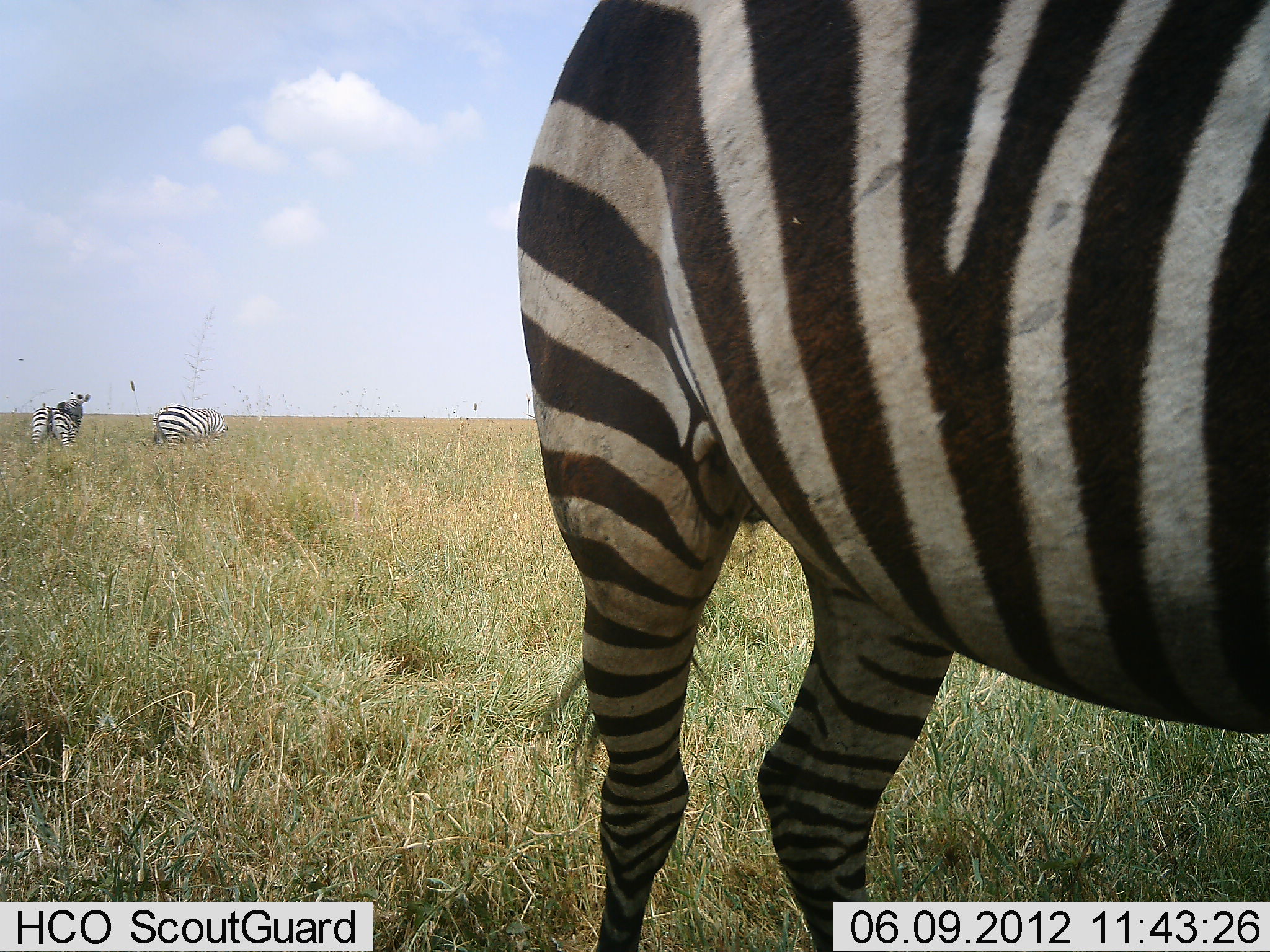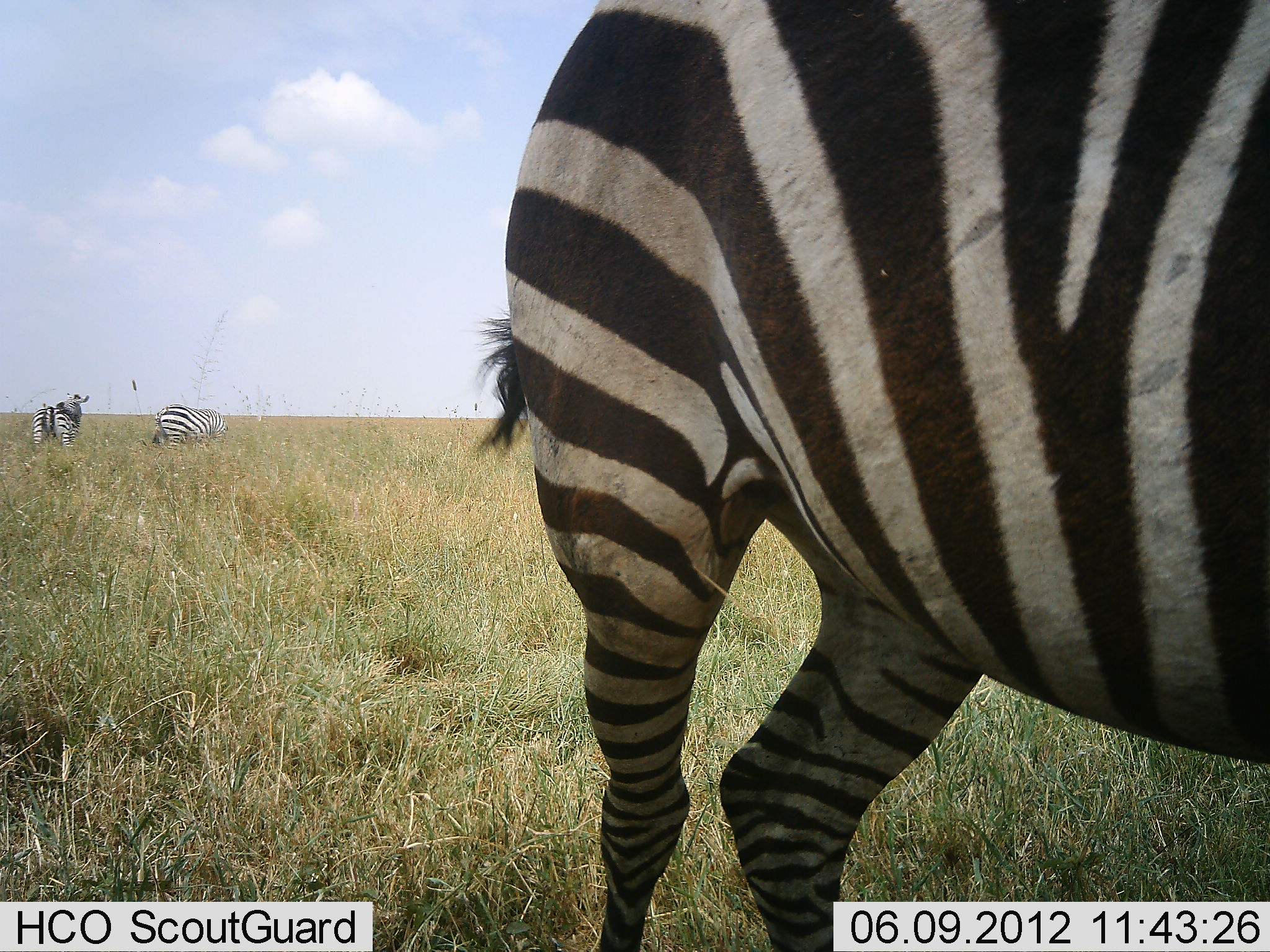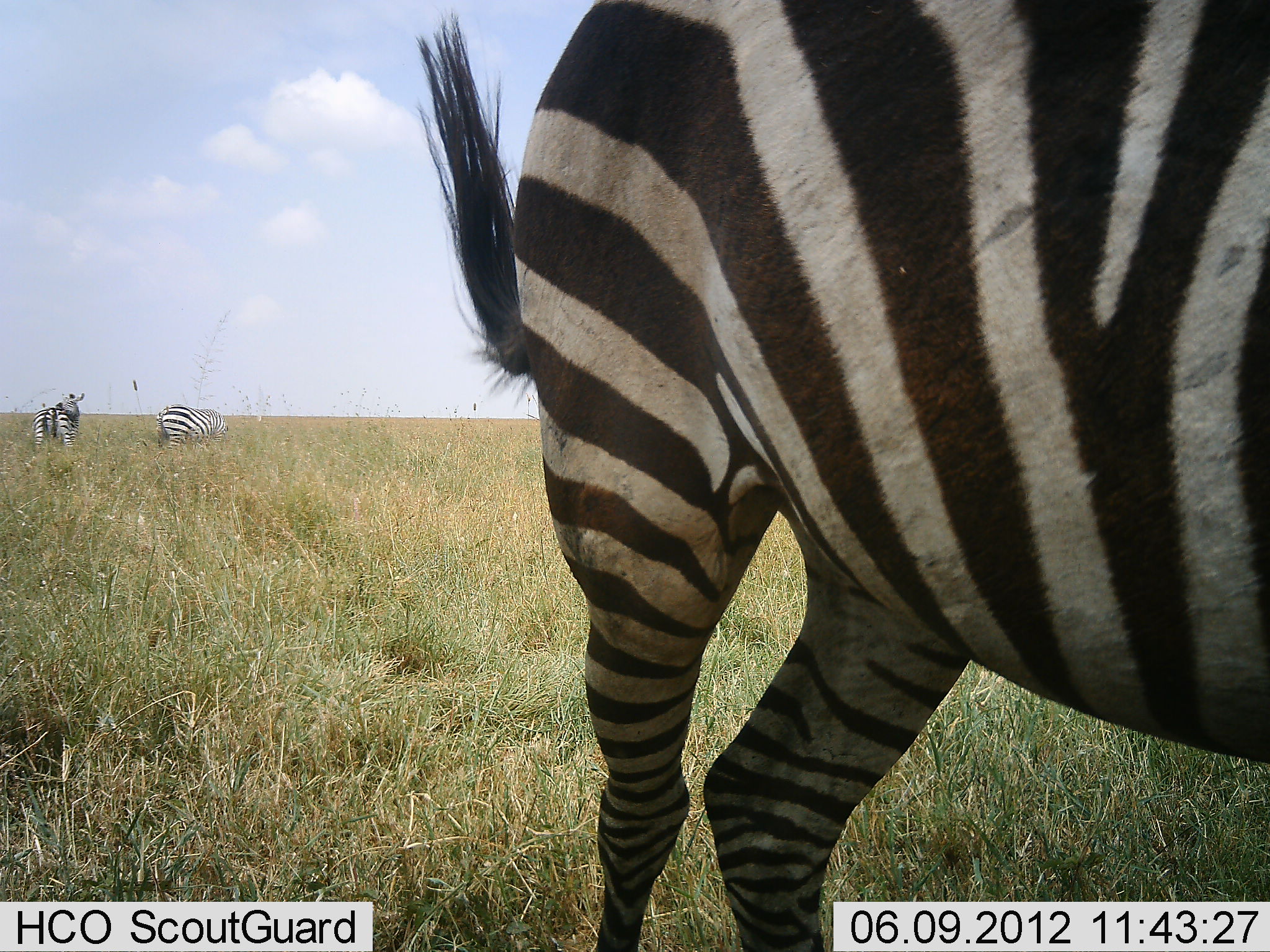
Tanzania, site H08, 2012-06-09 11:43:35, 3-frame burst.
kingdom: Animalia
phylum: Chordata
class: Mammalia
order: Perissodactyla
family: Equidae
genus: Equus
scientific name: Equus quagga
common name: plains zebra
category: zebra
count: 3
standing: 70%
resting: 0%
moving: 20%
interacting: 0%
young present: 0%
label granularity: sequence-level